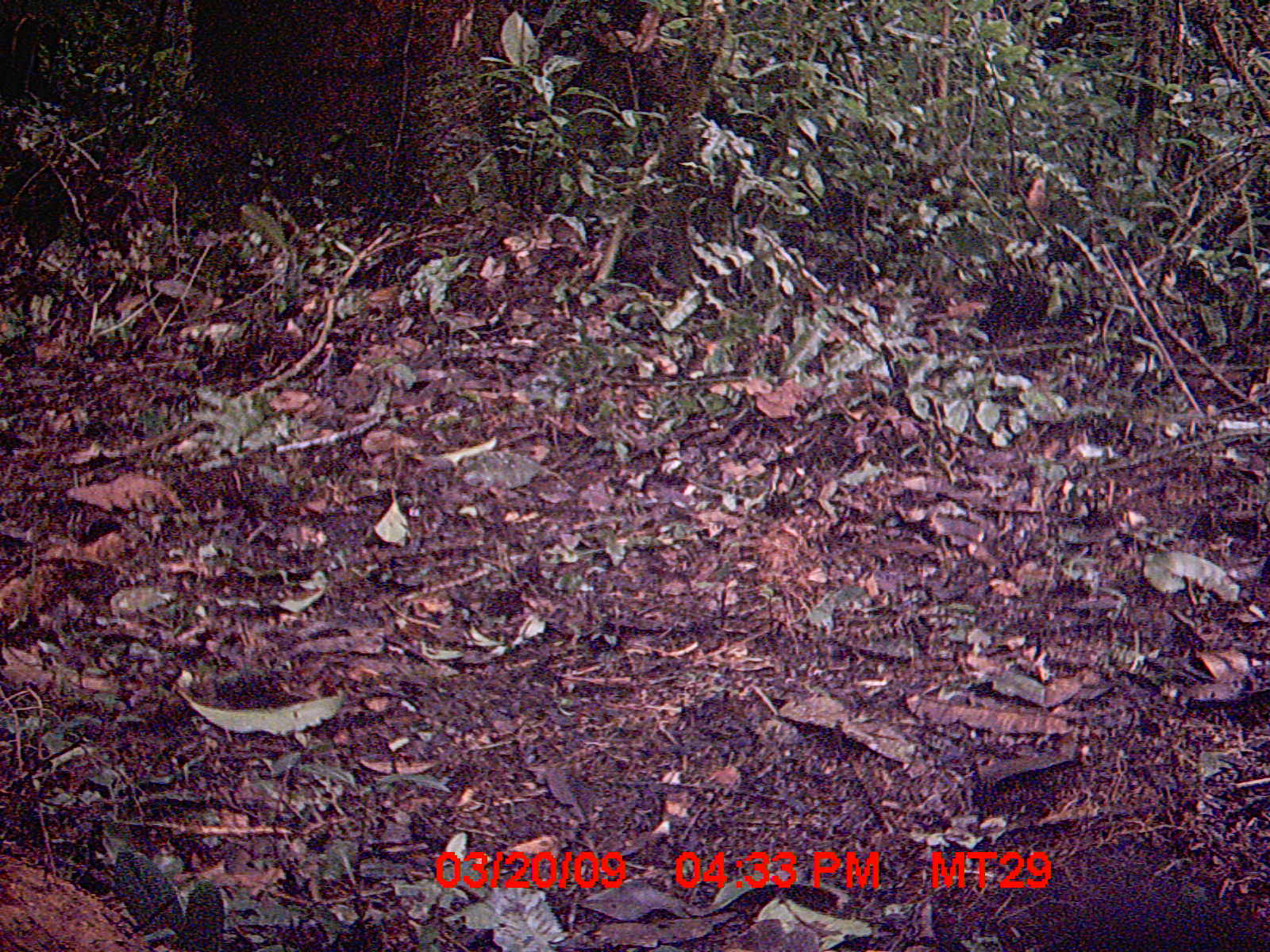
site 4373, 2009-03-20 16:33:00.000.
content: unidentified animal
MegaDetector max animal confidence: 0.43